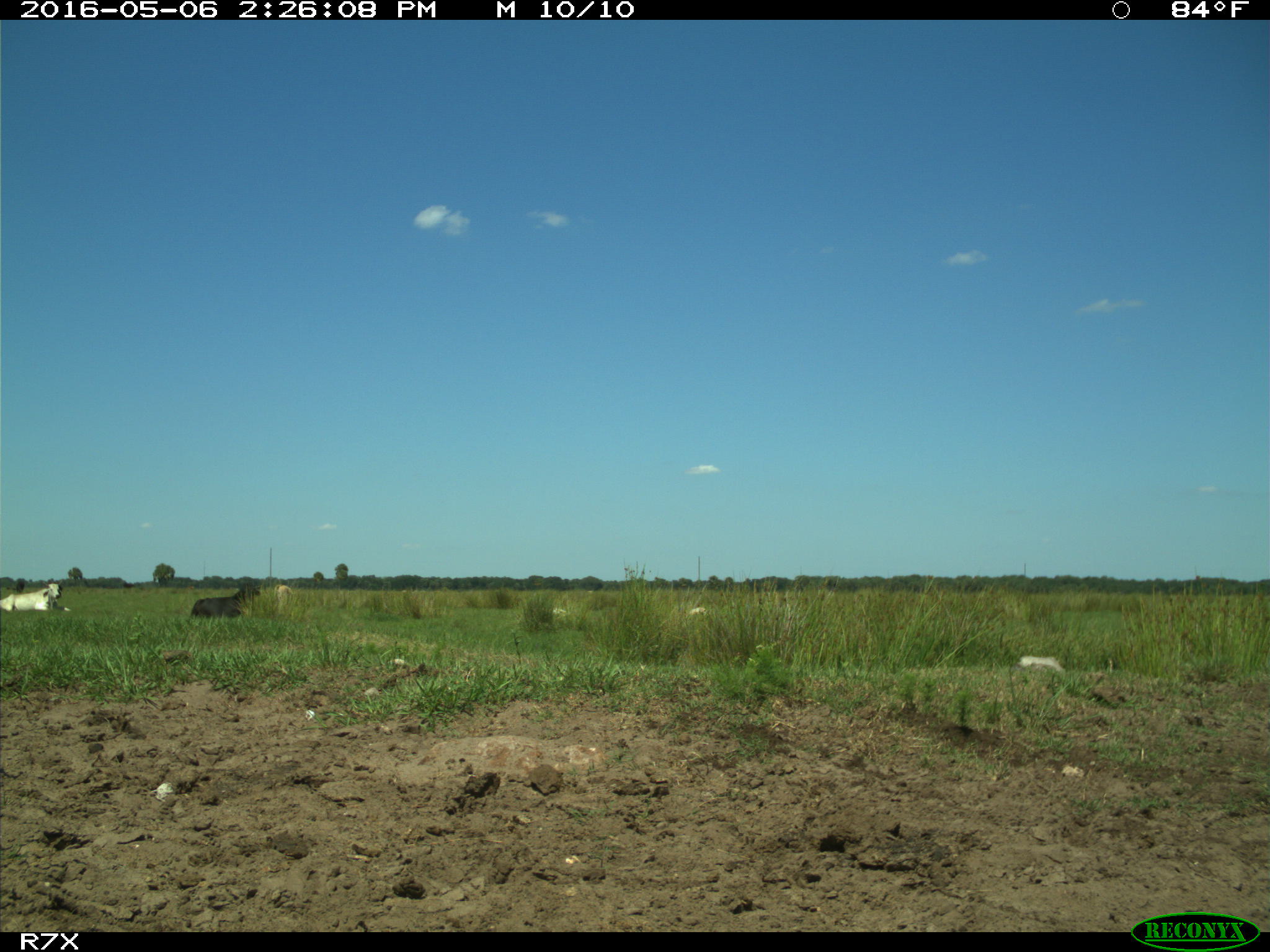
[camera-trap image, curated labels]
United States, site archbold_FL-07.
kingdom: Animalia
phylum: Chordata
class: Mammalia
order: Artiodactyla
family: Bovidae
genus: Bos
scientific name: Bos taurus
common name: domestic cow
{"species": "Bos taurus (domestic cow)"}